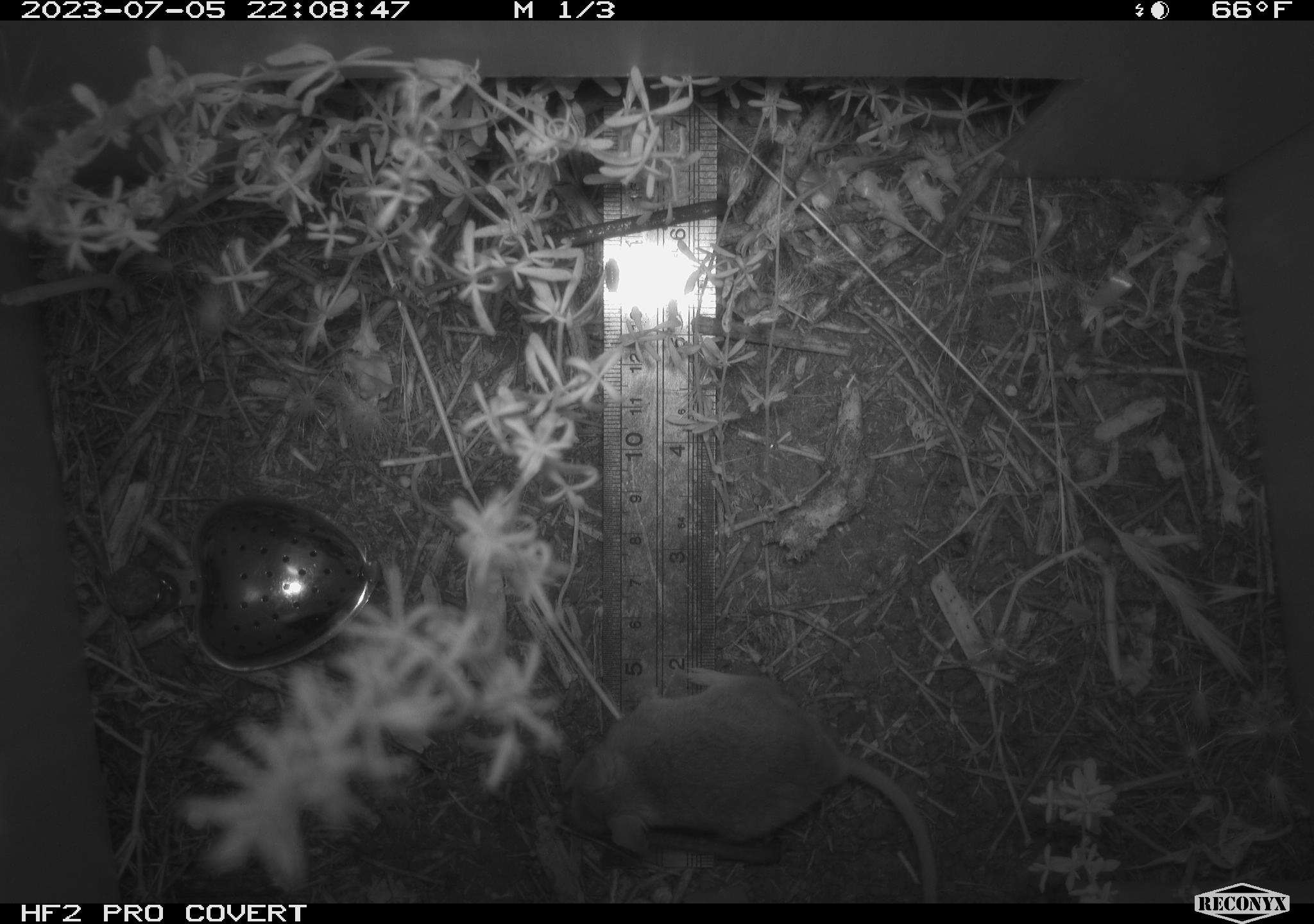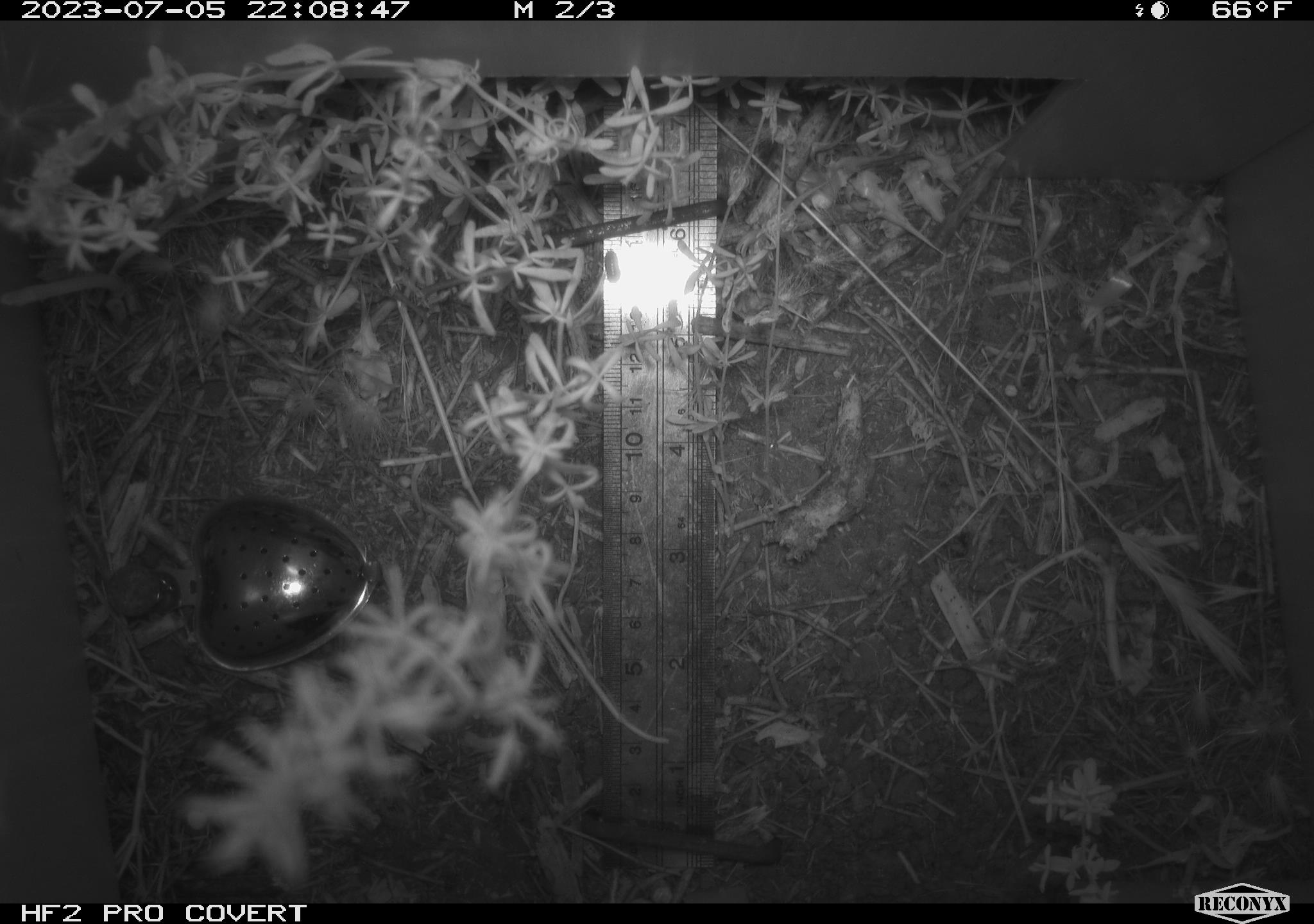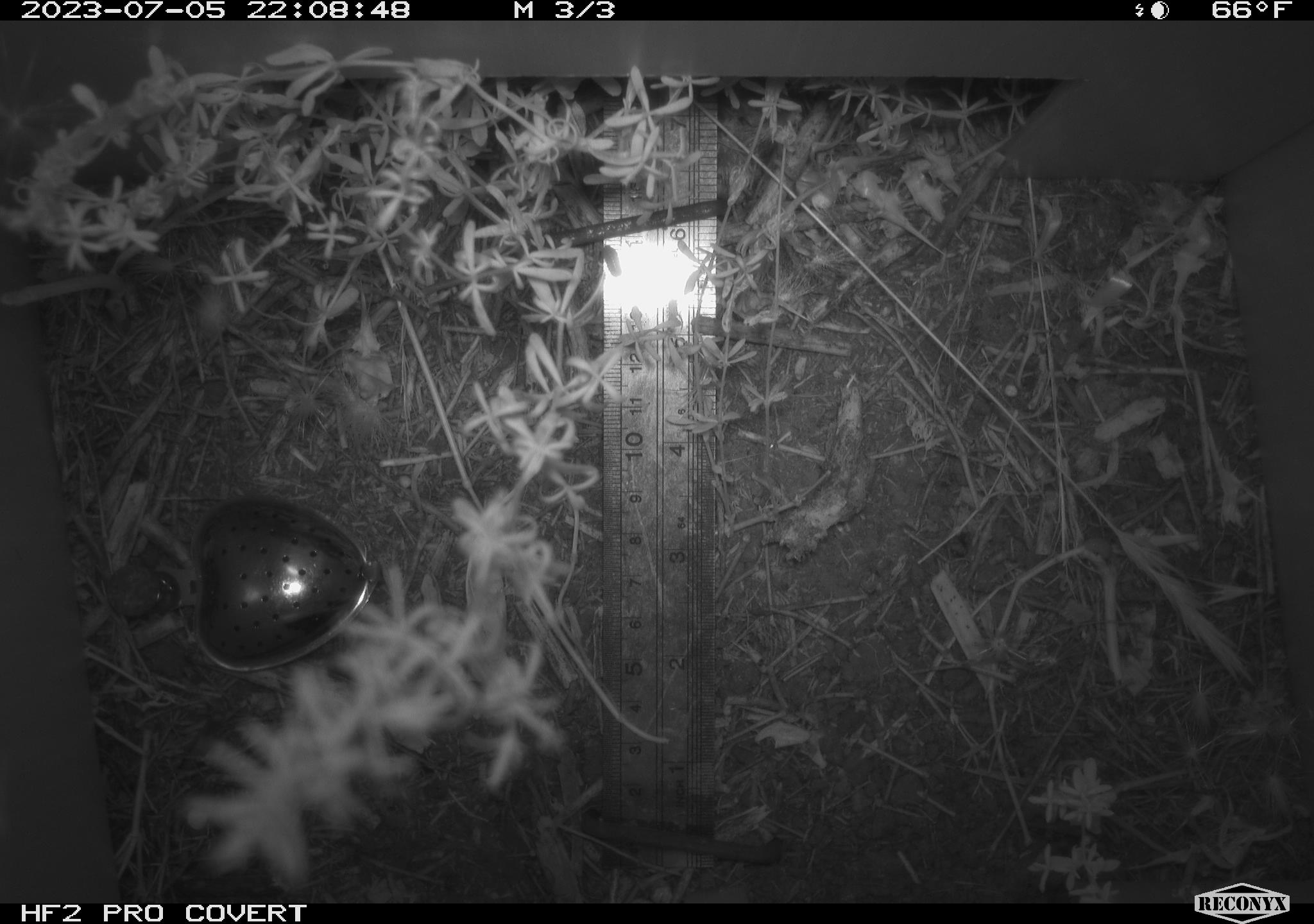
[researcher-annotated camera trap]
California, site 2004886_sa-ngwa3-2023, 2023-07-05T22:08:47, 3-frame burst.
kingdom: Animalia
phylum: Chordata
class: Mammalia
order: Rodentia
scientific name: Rodentia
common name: mouse species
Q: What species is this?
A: Mouse species (Rodentia).